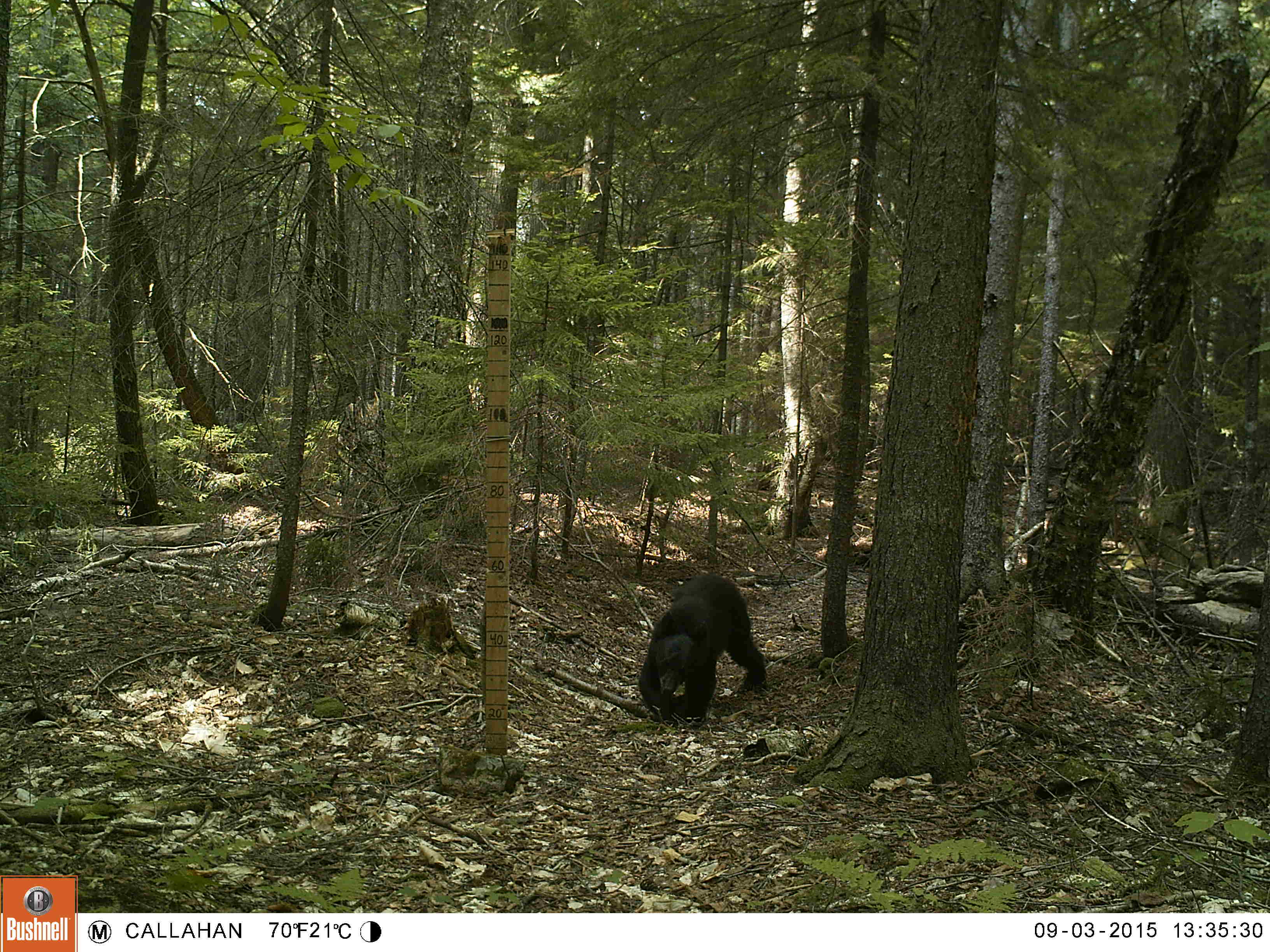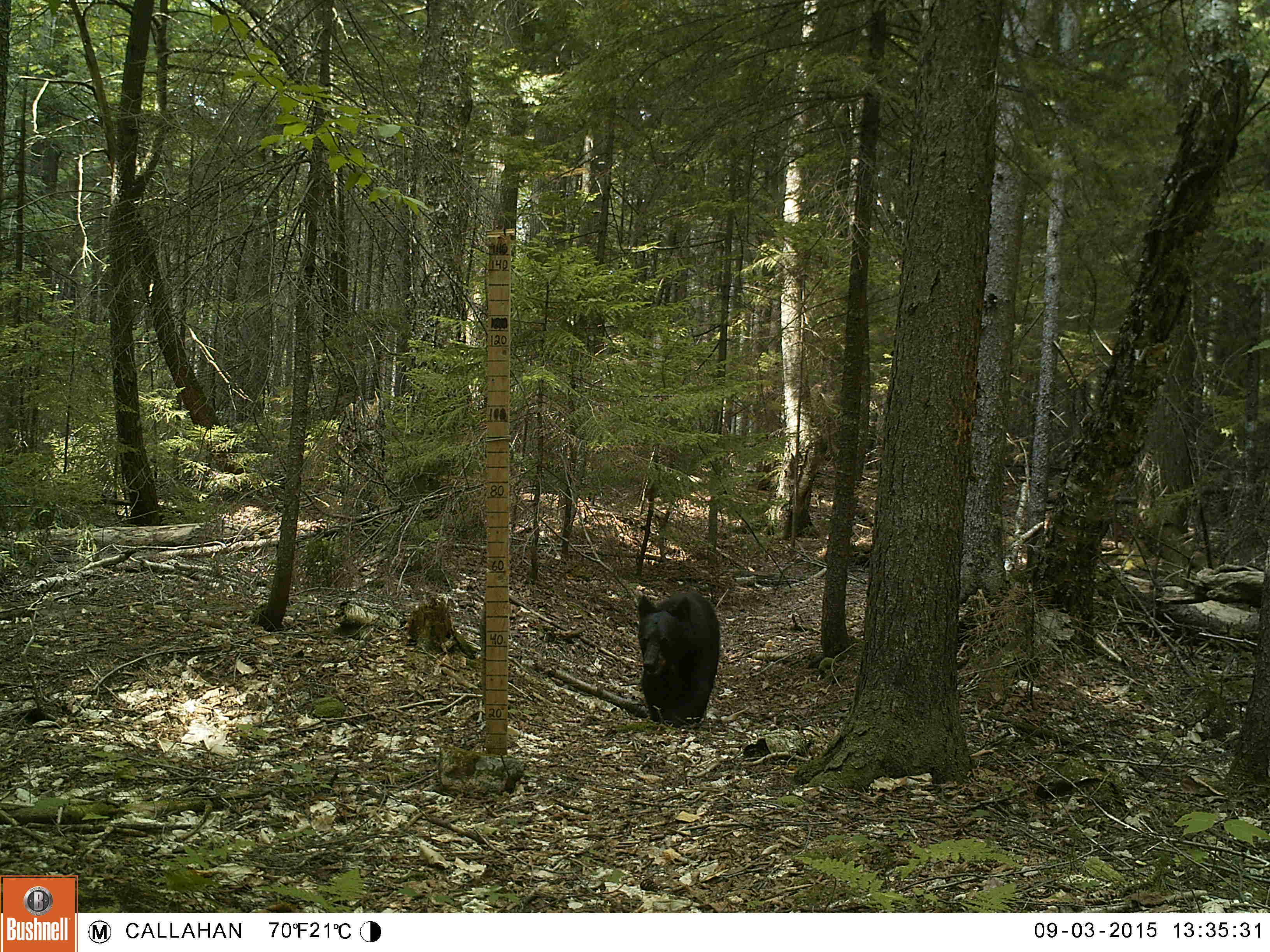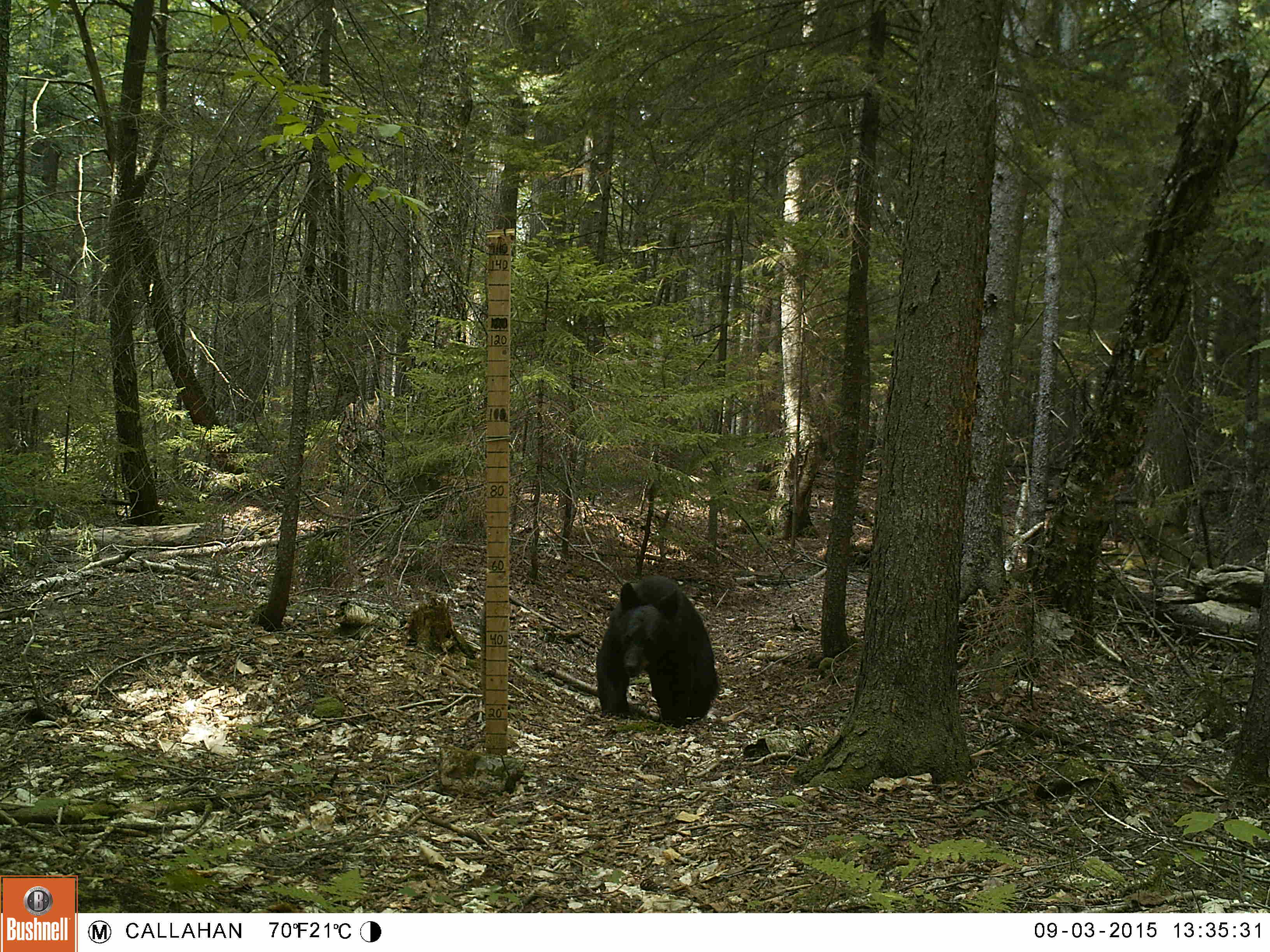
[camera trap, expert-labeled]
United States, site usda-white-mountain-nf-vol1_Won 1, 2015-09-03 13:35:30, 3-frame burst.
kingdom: Animalia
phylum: Chordata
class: Mammalia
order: Carnivora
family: Ursidae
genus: Ursus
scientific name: Ursus americanus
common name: black bear